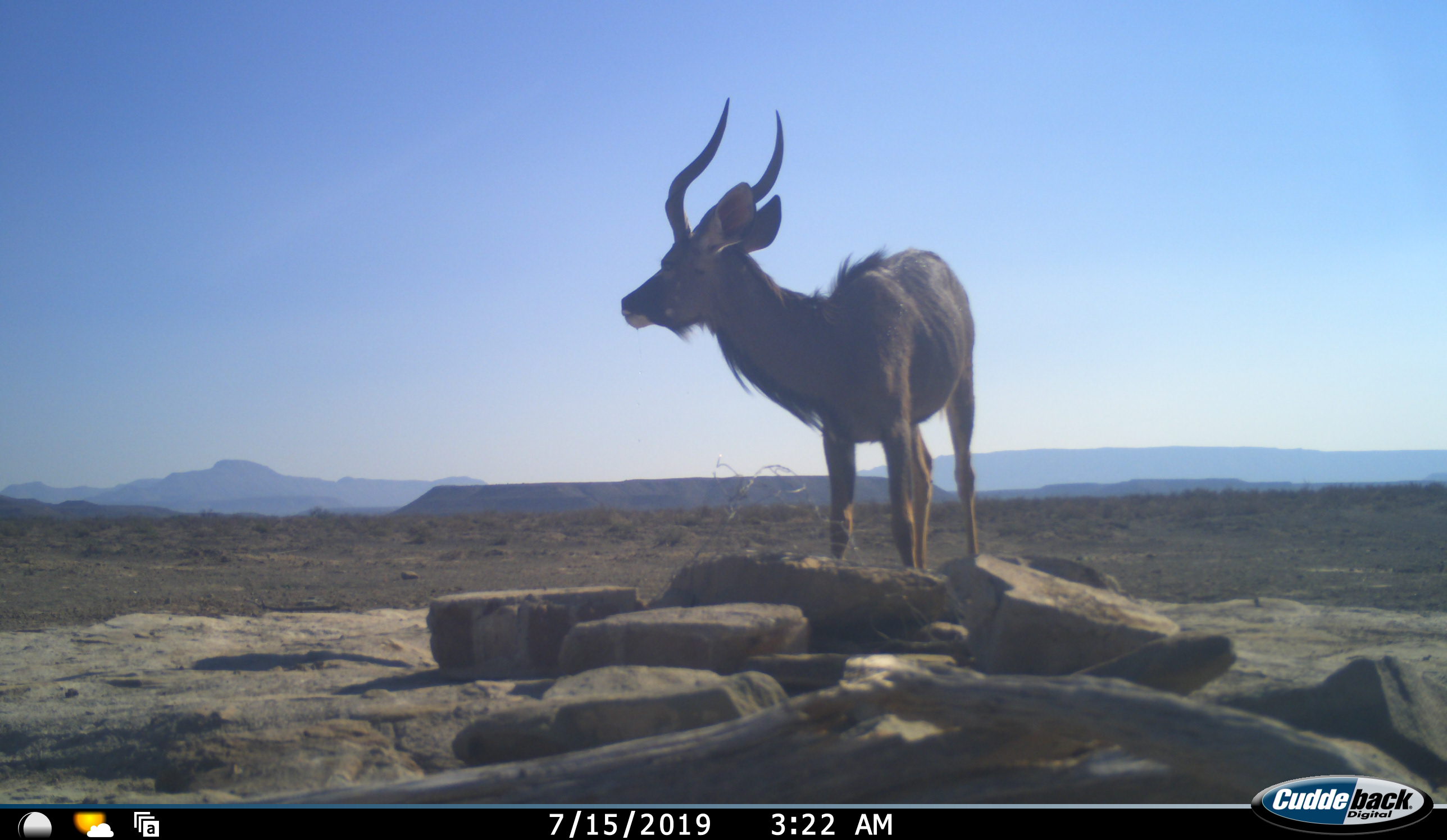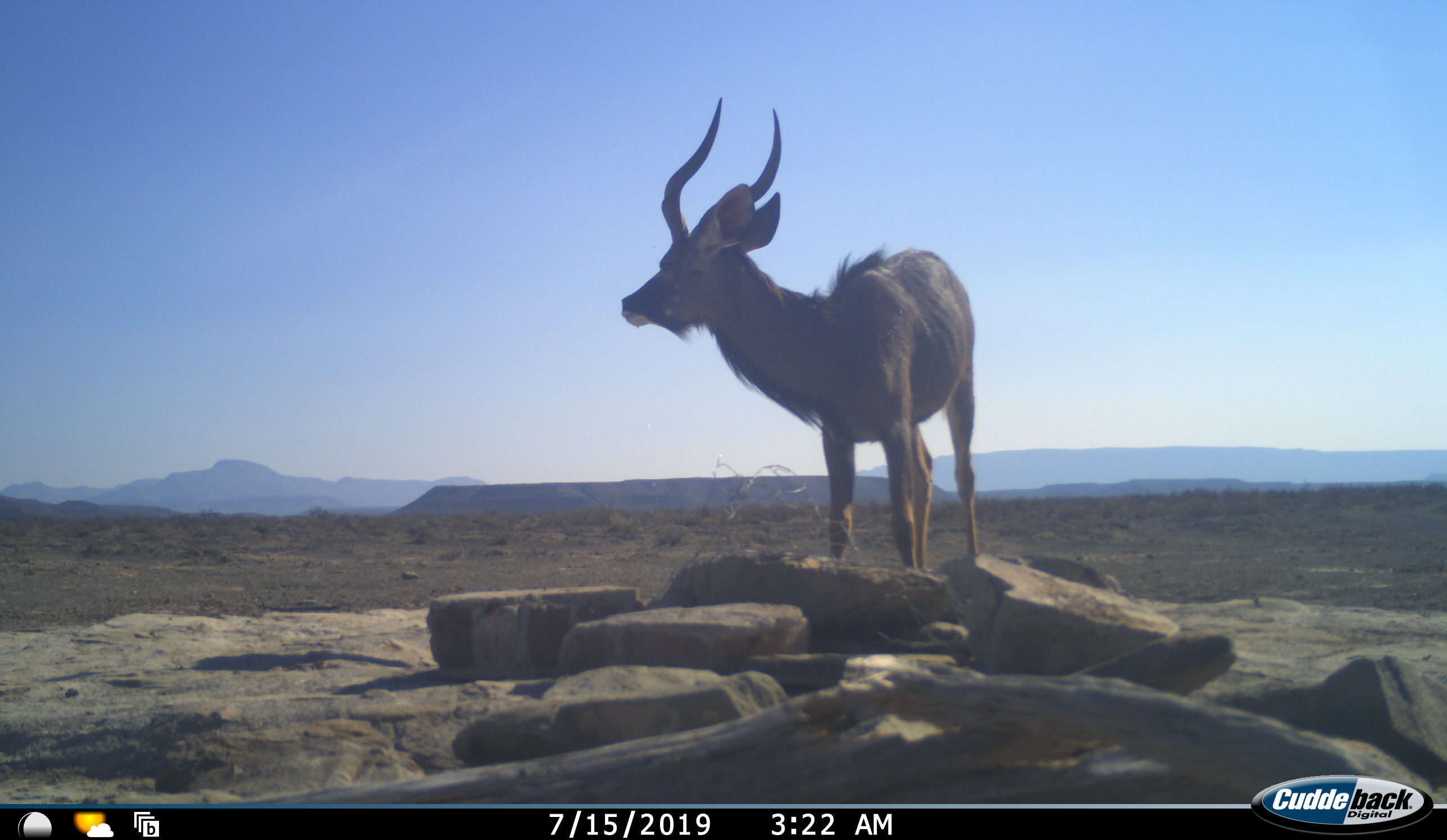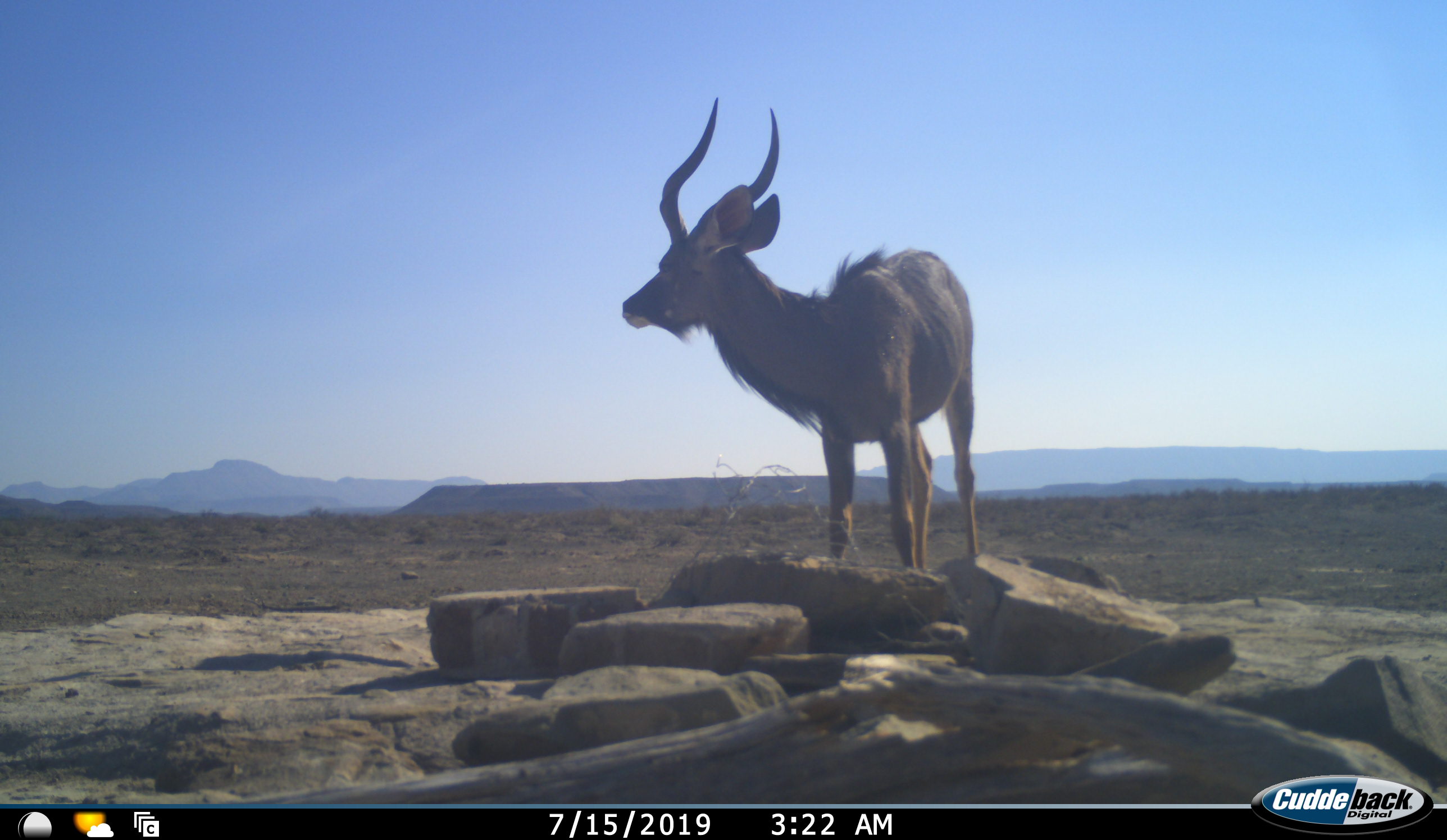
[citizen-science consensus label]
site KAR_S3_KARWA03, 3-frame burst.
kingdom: Animalia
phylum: Chordata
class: Mammalia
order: Artiodactyla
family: Bovidae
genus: Tragelaphus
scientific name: Tragelaphus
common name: kudu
Kudu (Tragelaphus), count 1. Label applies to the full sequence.